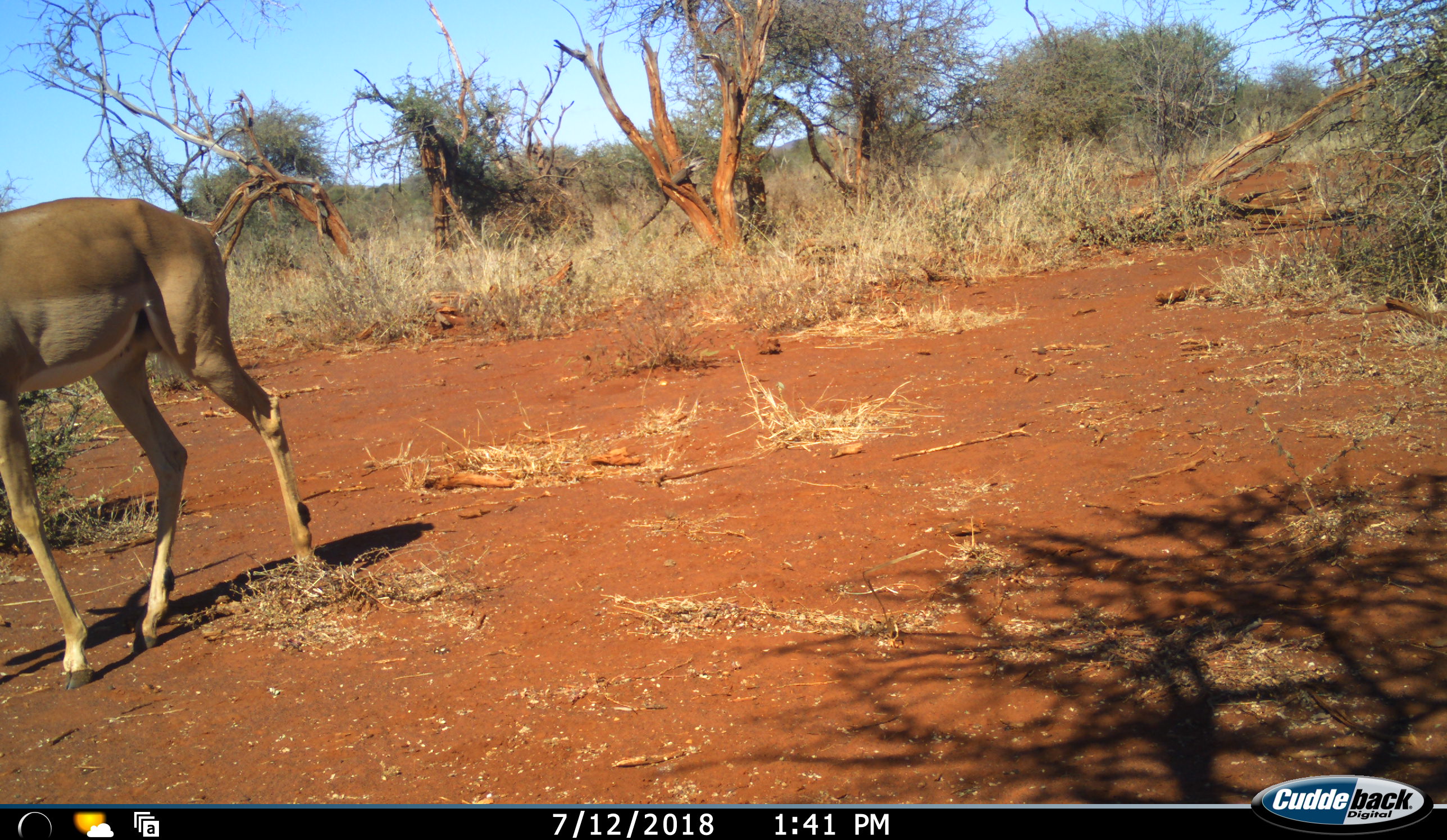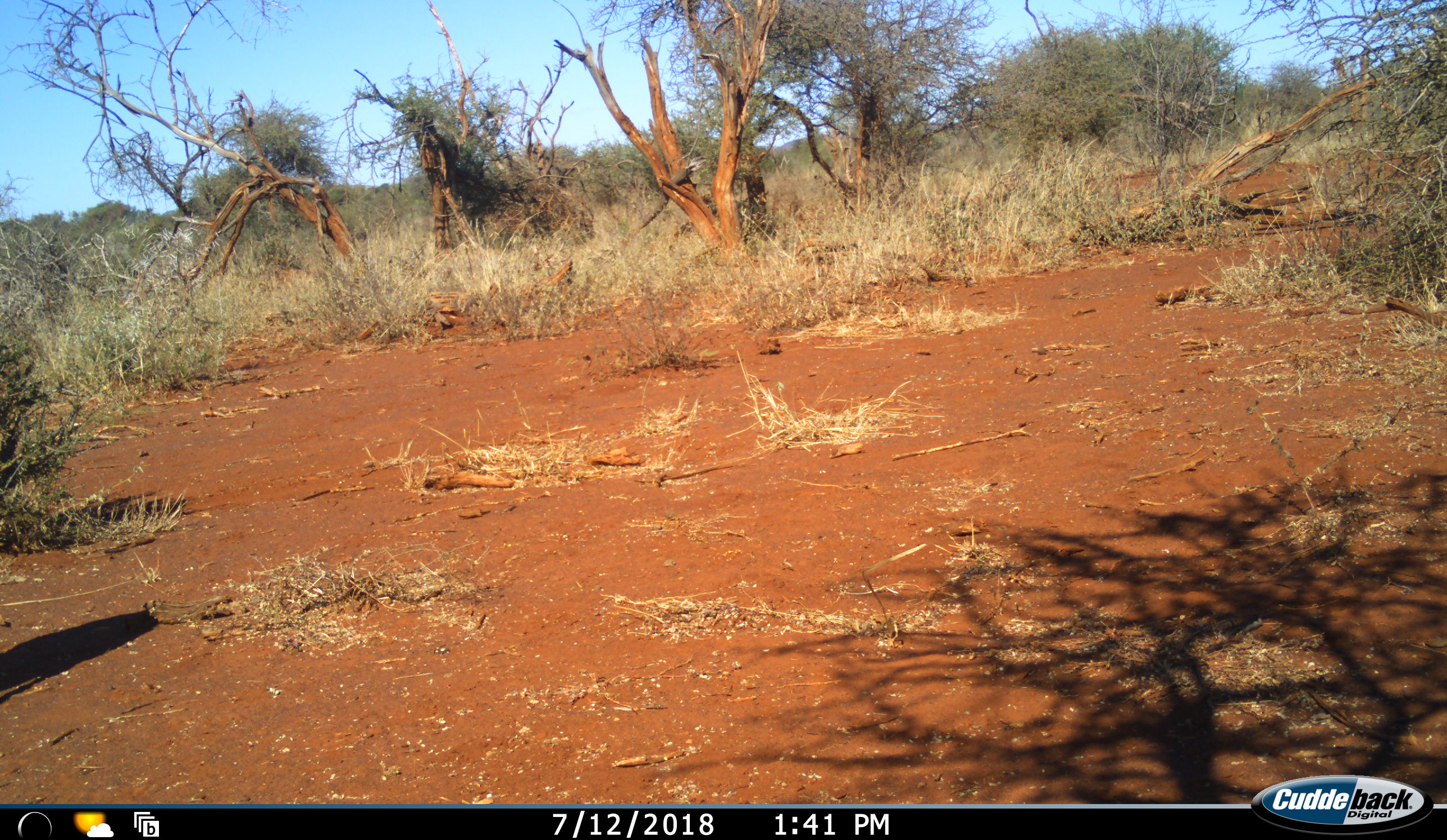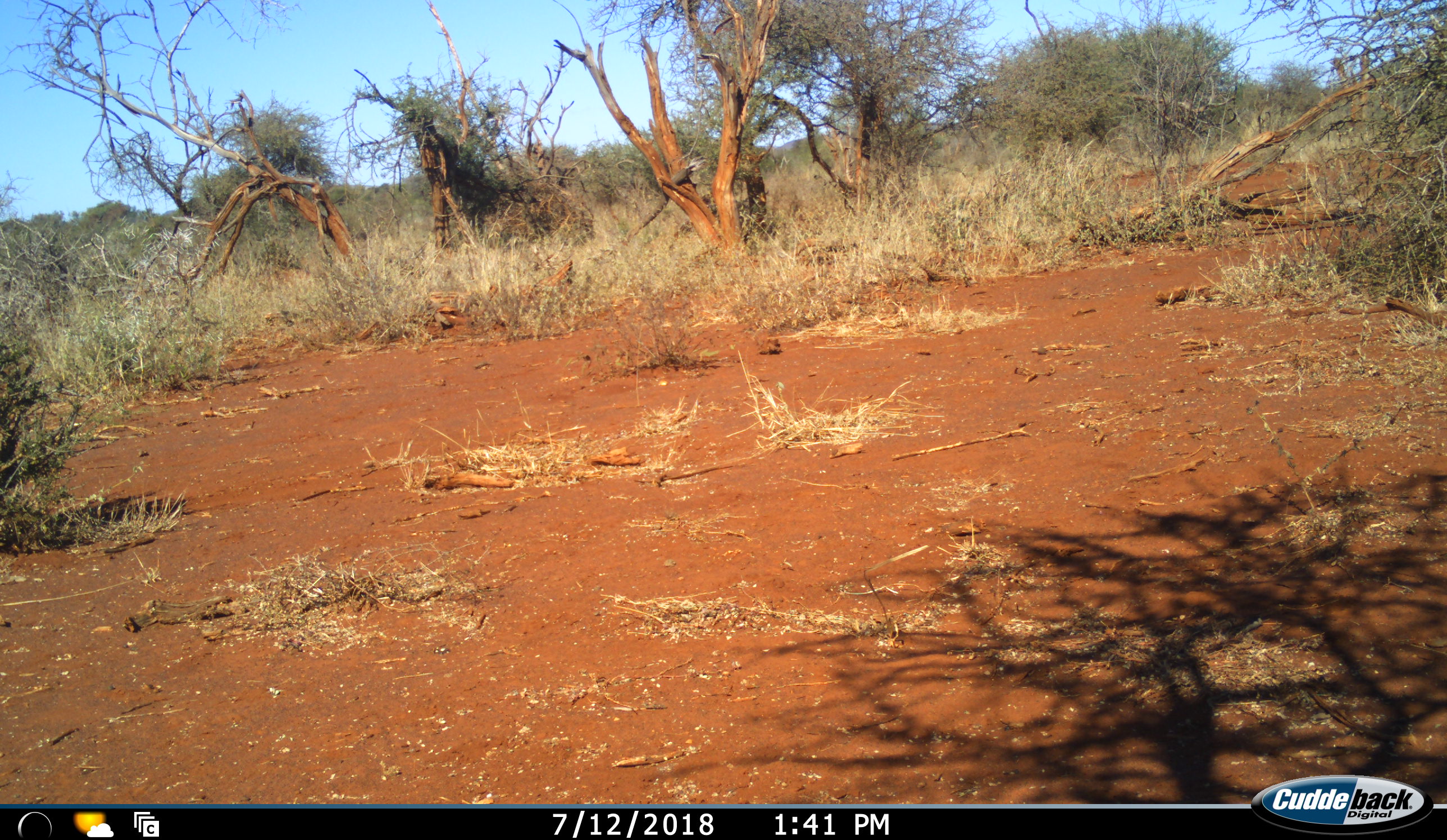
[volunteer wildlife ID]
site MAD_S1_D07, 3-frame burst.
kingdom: Animalia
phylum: Chordata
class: Mammalia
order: Artiodactyla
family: Bovidae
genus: Aepyceros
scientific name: Aepyceros melampus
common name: impala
Impala (Aepyceros melampus), count 1. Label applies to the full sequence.